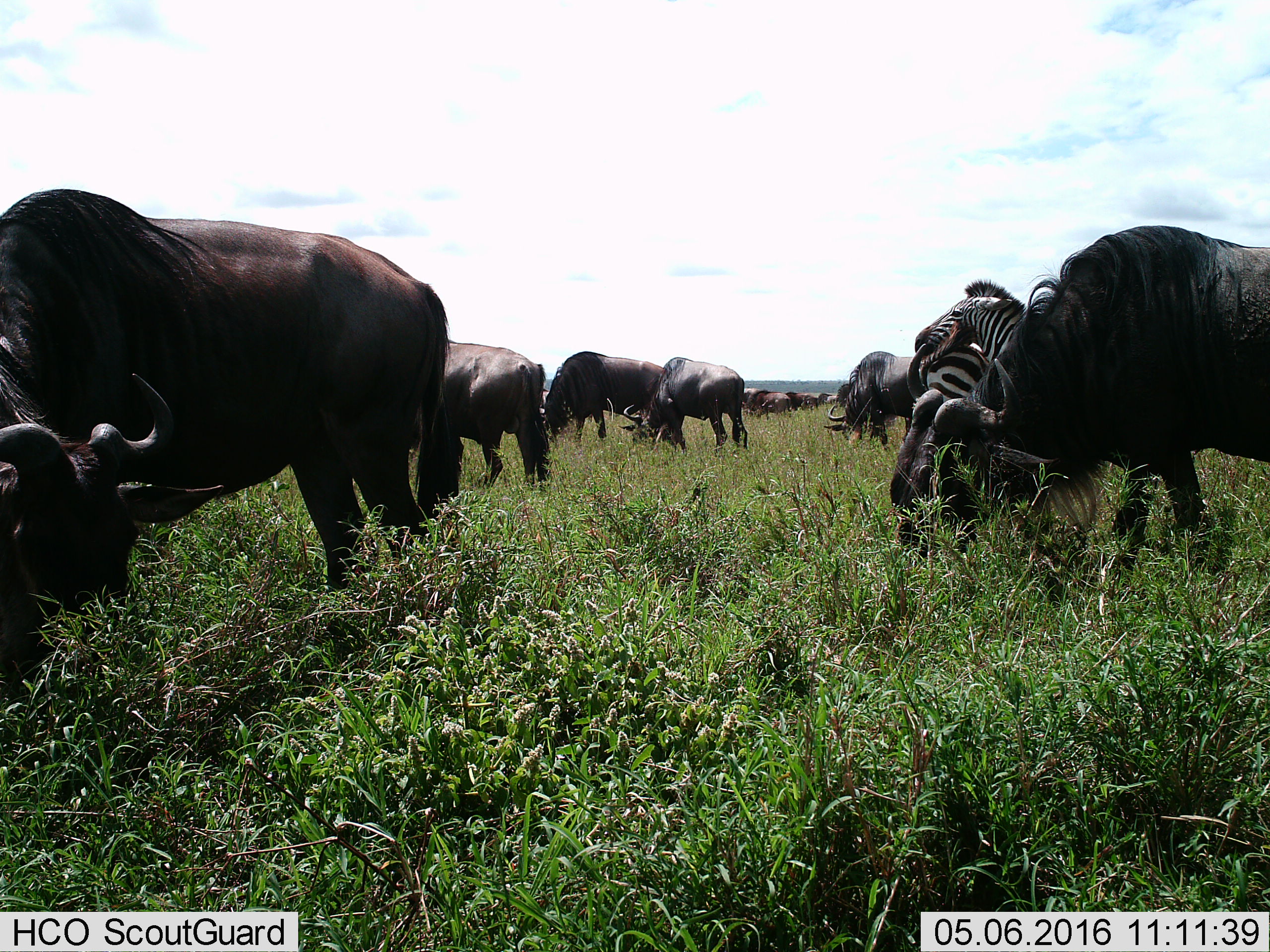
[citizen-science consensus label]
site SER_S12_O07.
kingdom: Animalia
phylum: Chordata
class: Mammalia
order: Artiodactyla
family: Bovidae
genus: Connochaetes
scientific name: Connochaetes taurinus taurinus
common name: blue wildebeest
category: wildebeestblue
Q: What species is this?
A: Wildebeestblue (blue wildebeest) (Connochaetes taurinus taurinus).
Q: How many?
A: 11-50.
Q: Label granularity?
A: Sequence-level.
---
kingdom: Animalia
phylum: Chordata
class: Mammalia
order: Perissodactyla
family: Equidae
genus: Equus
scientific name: Equus quagga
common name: plains zebra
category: zebraplains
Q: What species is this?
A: Zebraplains (plains zebra) (Equus quagga).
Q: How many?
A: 2.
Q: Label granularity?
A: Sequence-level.